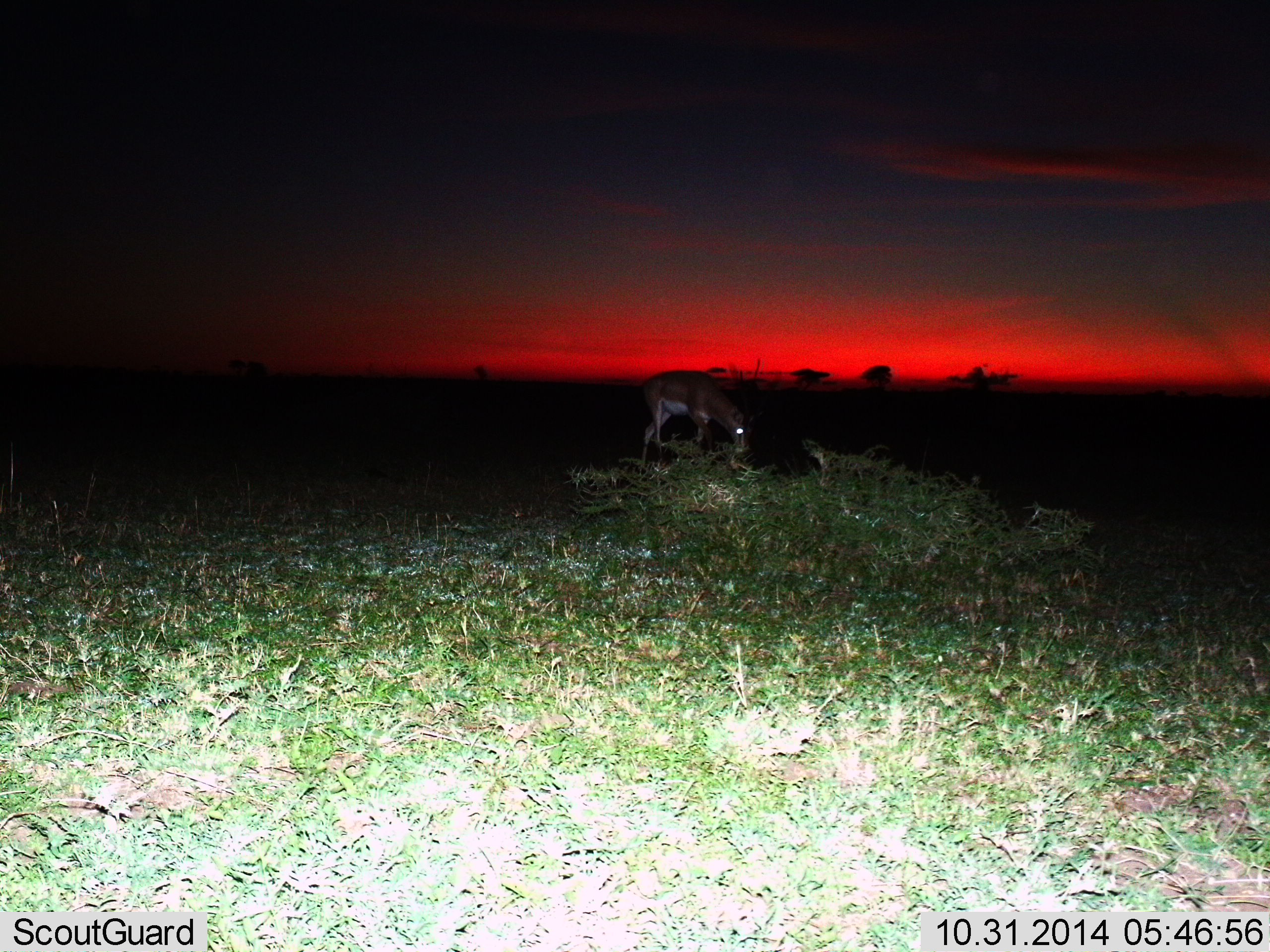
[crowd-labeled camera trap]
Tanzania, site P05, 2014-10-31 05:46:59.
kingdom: Animalia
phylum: Chordata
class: Mammalia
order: Artiodactyla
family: Bovidae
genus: Nanger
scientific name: Nanger granti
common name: grant's gazelle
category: gazellegrants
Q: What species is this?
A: Gazellegrants (grant's gazelle) (Nanger granti).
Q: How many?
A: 1.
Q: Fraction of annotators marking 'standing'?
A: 20%.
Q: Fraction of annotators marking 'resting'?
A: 0%.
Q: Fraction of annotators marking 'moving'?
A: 10%.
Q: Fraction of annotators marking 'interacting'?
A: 0%.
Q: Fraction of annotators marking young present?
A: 0%.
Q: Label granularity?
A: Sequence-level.